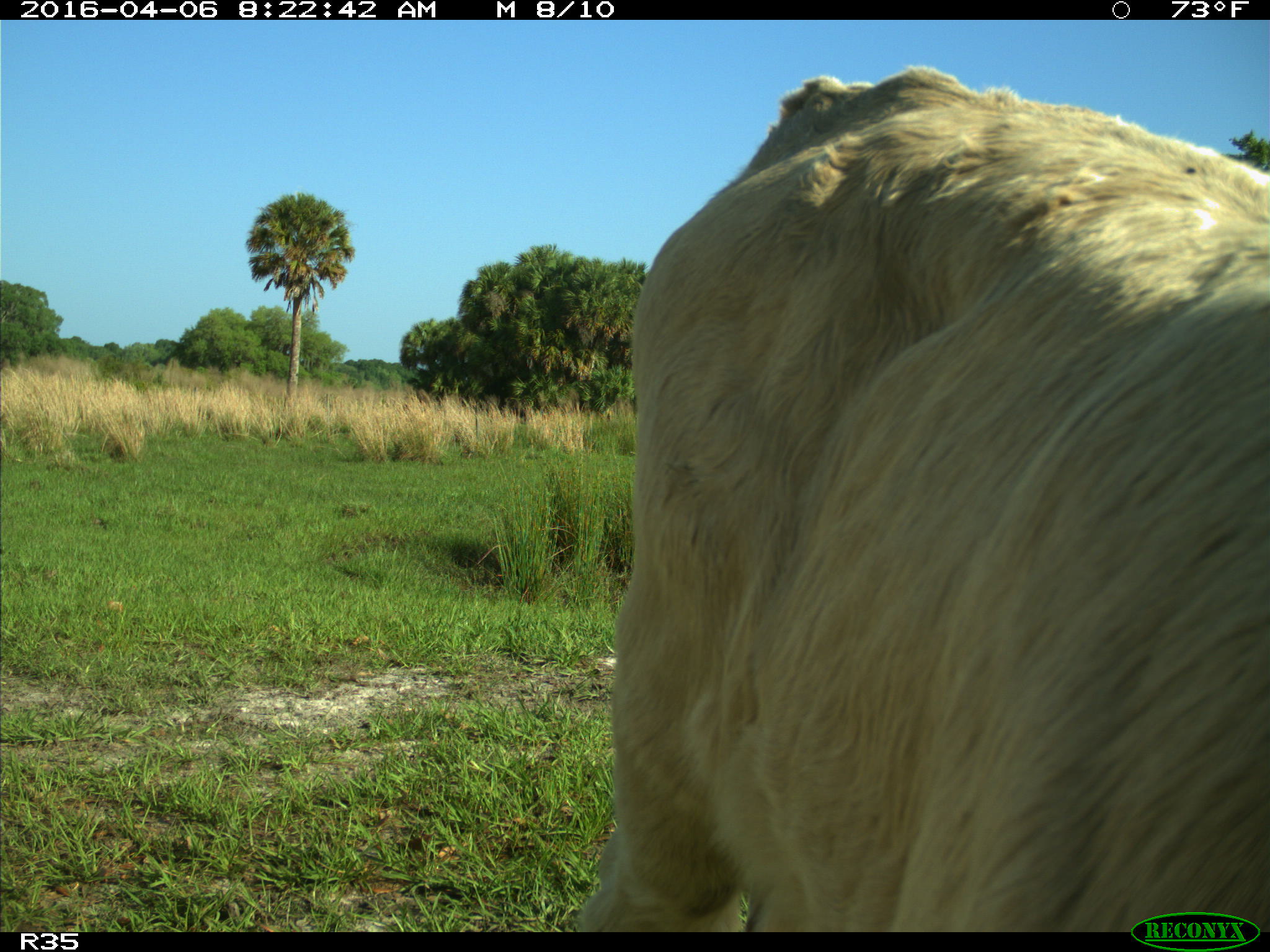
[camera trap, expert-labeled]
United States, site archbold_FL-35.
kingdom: Animalia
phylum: Chordata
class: Mammalia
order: Artiodactyla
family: Bovidae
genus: Bos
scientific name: Bos taurus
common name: domestic cow